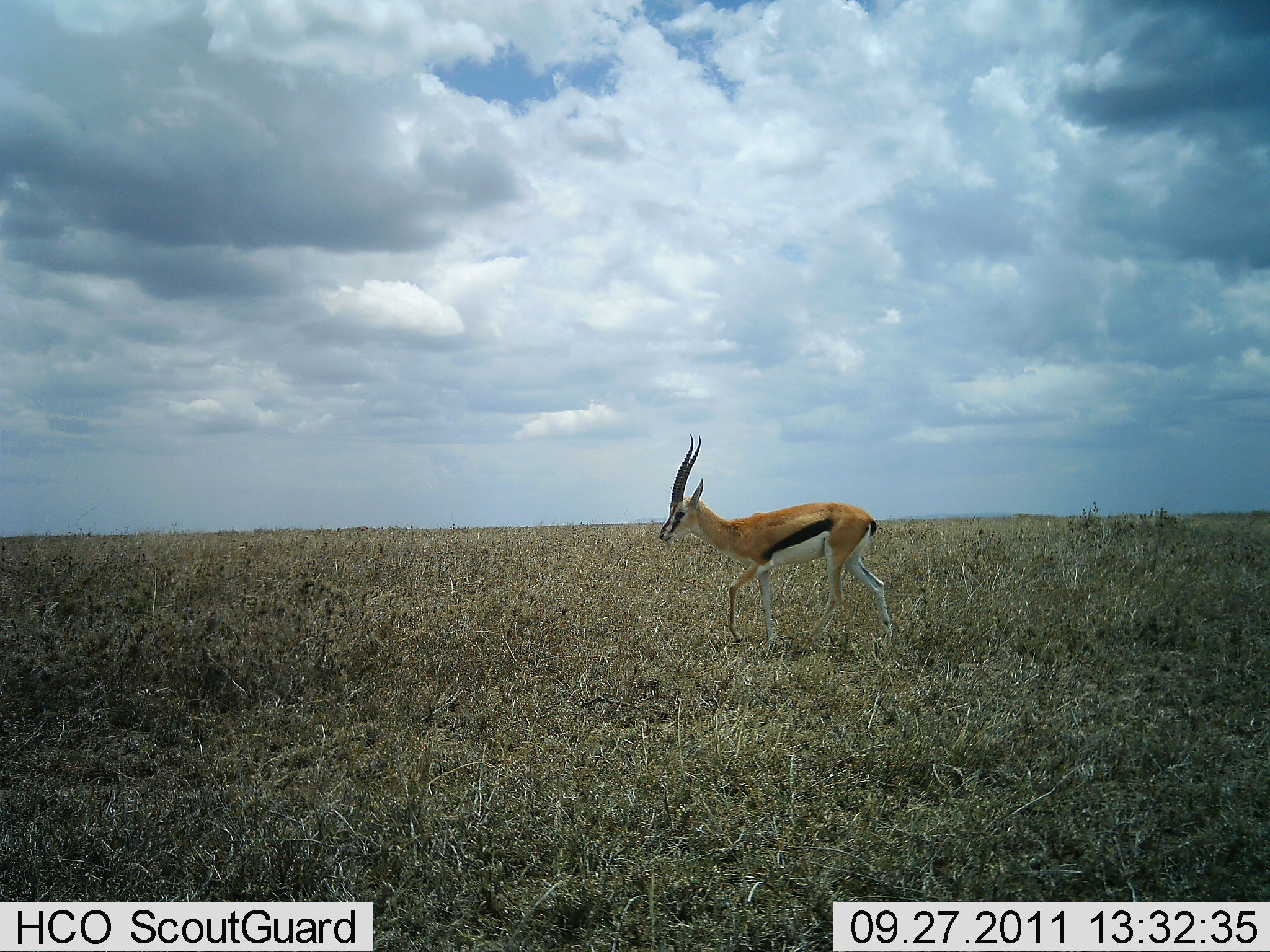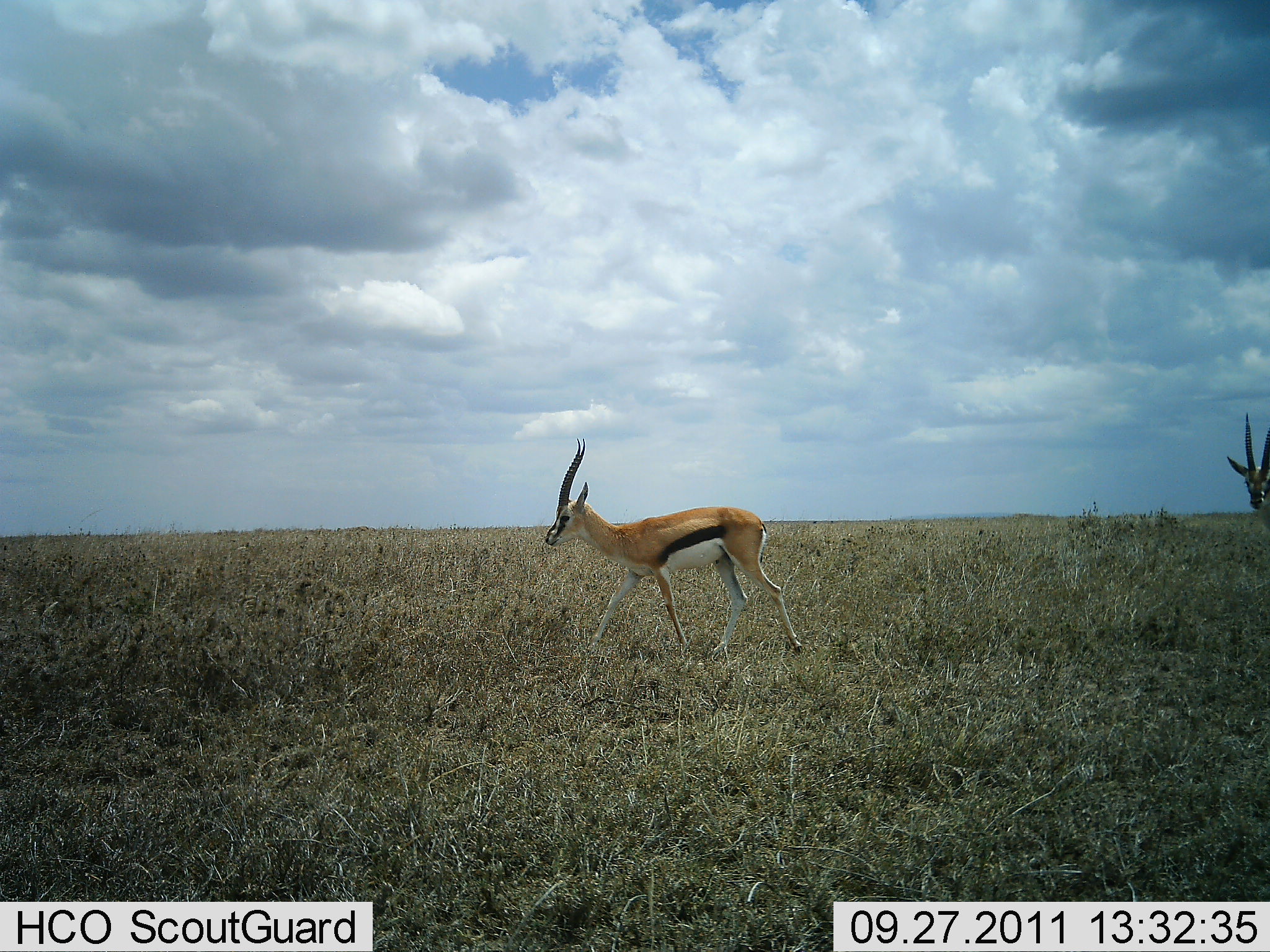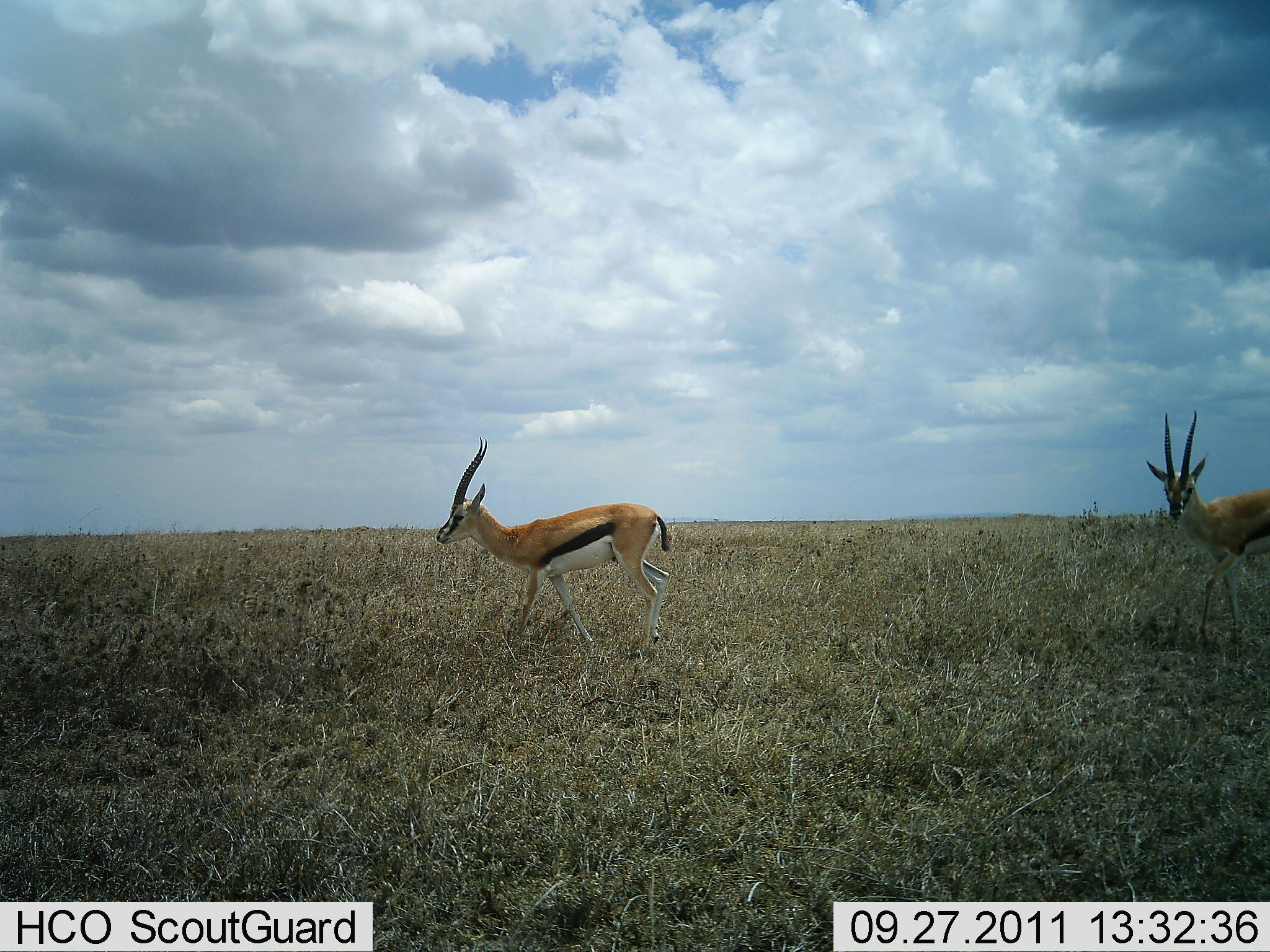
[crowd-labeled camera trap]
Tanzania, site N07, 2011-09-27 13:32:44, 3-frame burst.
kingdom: Animalia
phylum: Chordata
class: Mammalia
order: Artiodactyla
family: Bovidae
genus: Eudorcas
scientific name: Eudorcas thomsonii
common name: thomson's gazelle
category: gazellethomsons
Gazellethomsons (thomson's gazelle) (Eudorcas thomsonii), count 2. Behavior (volunteer vote fractions): standing 0%, resting 0%, moving 100%, interacting 0%. Young present (vote fraction): 0%. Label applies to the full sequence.